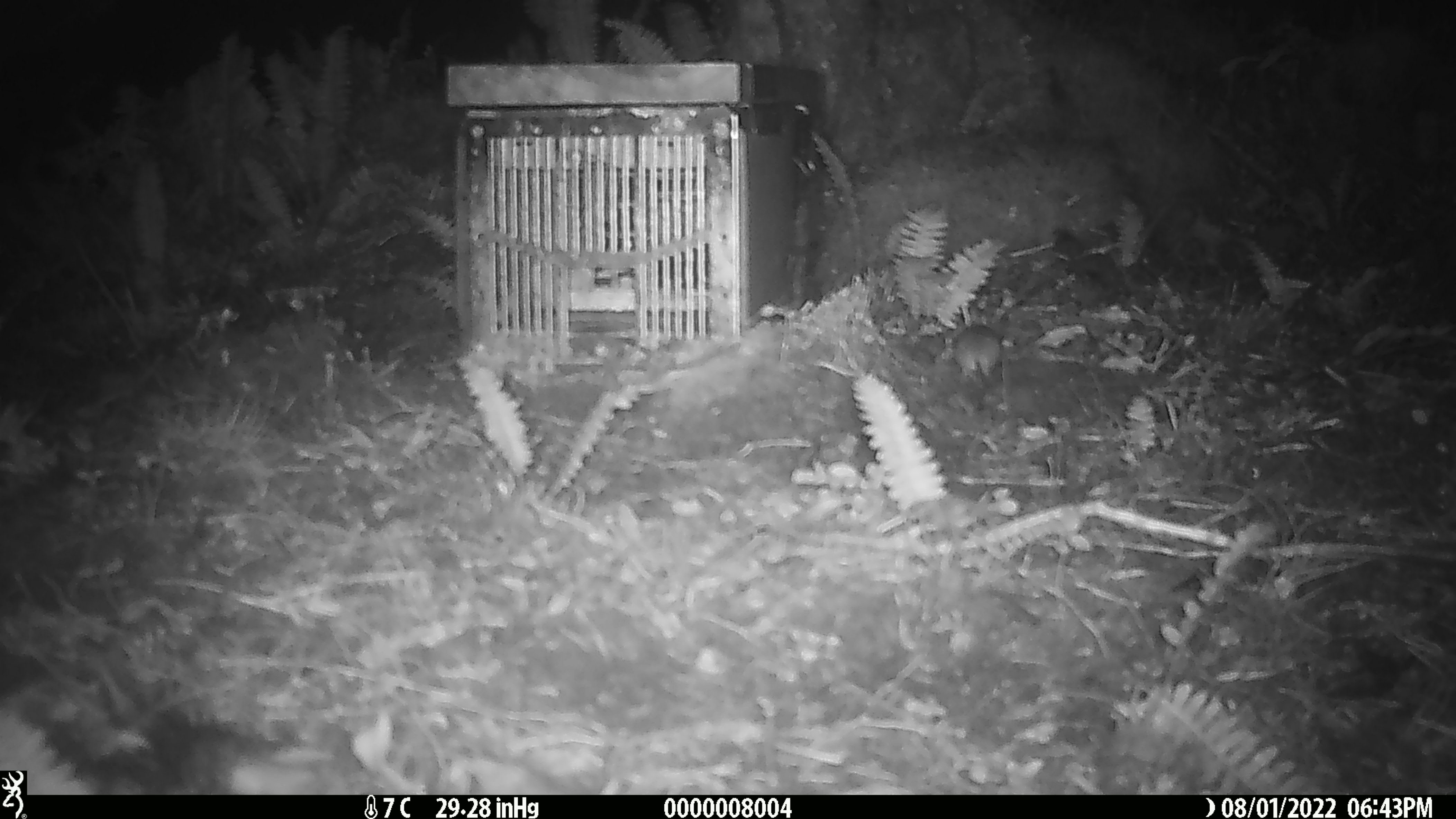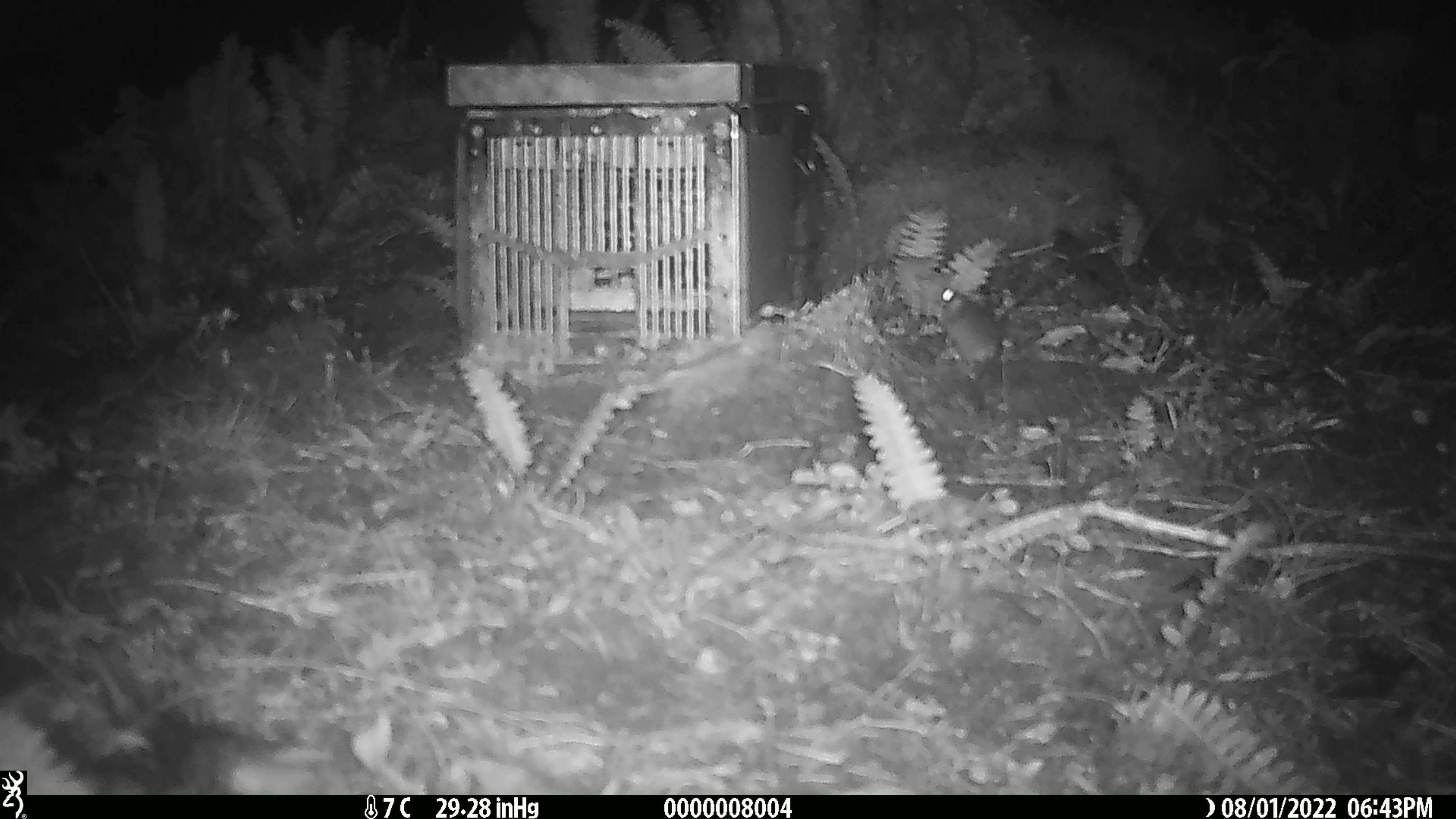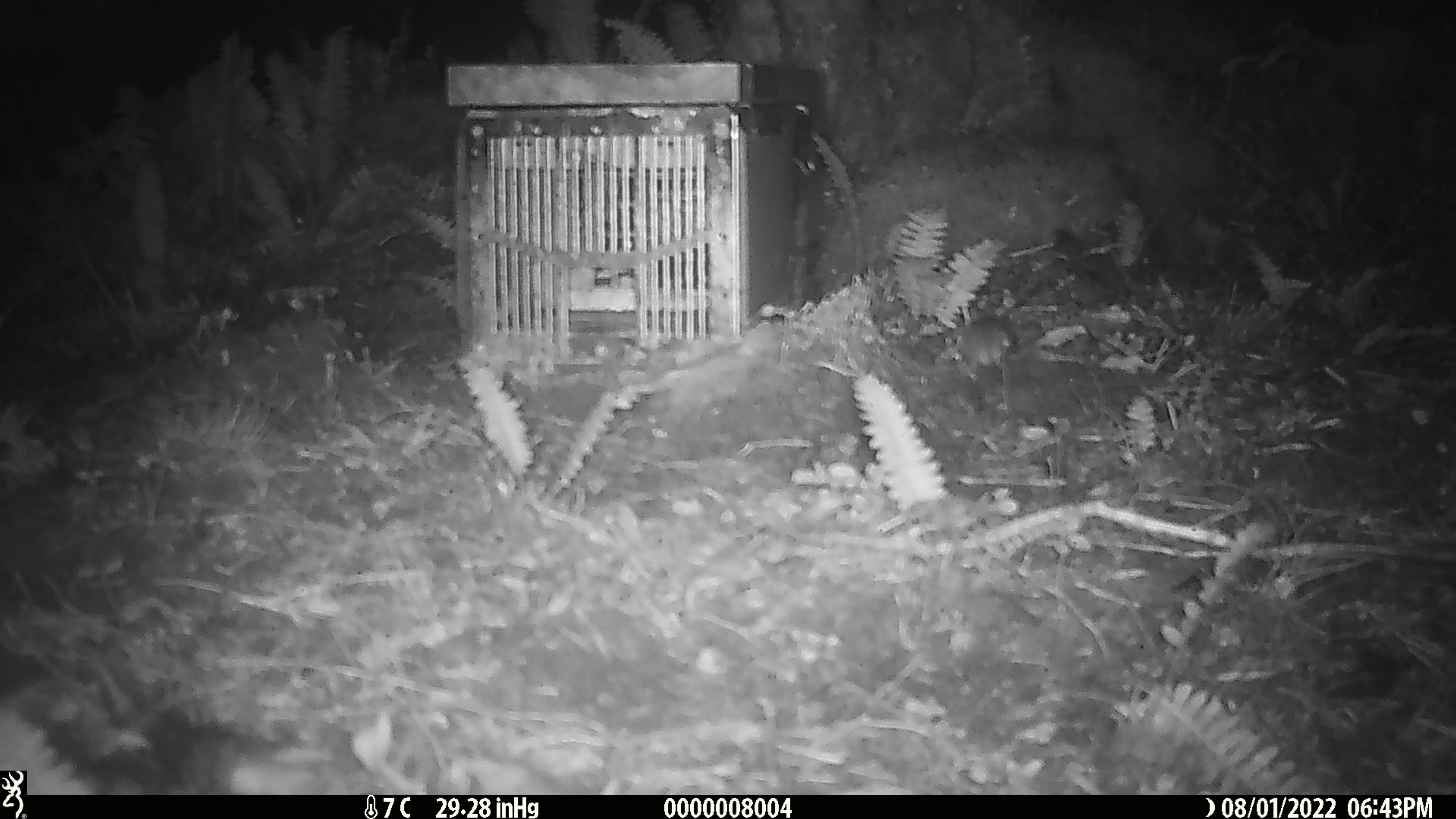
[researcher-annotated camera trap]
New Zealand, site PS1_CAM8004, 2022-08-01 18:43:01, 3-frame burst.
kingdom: Animalia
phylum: Chordata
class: Mammalia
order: Rodentia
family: Muridae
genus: Mus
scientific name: Mus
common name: mouse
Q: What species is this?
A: Mouse (Mus).